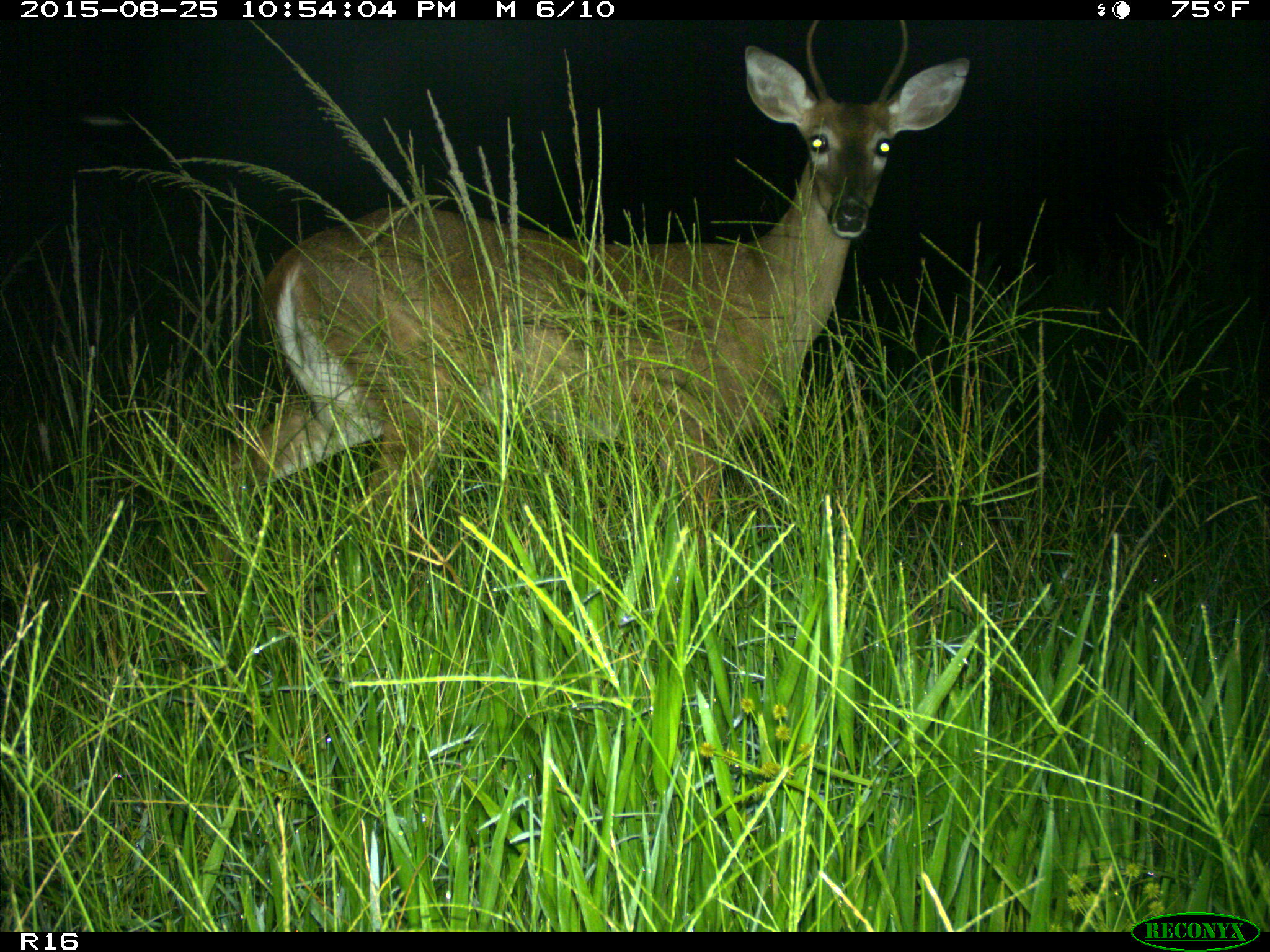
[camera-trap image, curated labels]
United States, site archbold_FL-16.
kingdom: Animalia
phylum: Chordata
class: Mammalia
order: Artiodactyla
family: Cervidae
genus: Odocoileus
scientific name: Odocoileus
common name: deer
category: unidentified deer